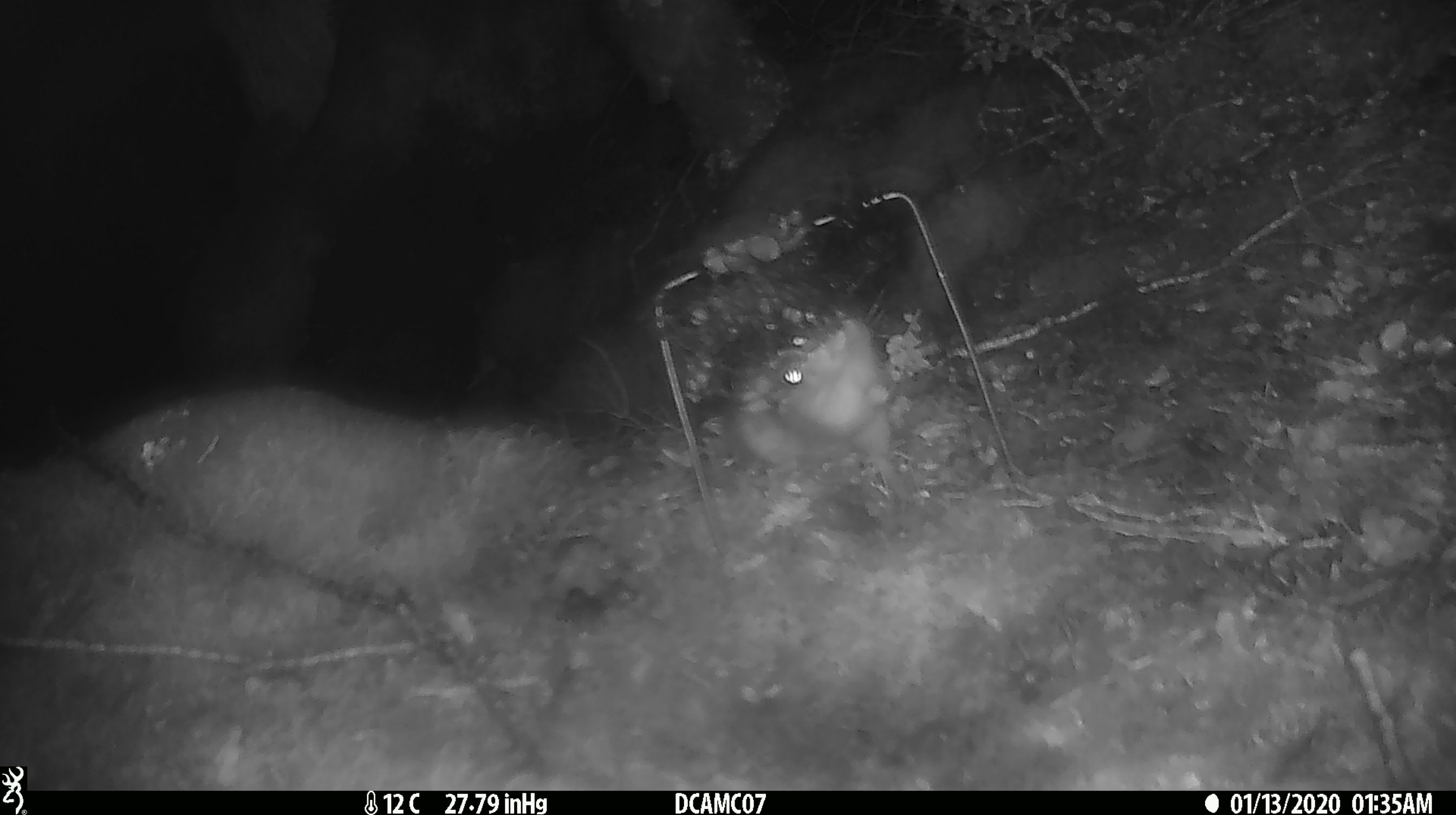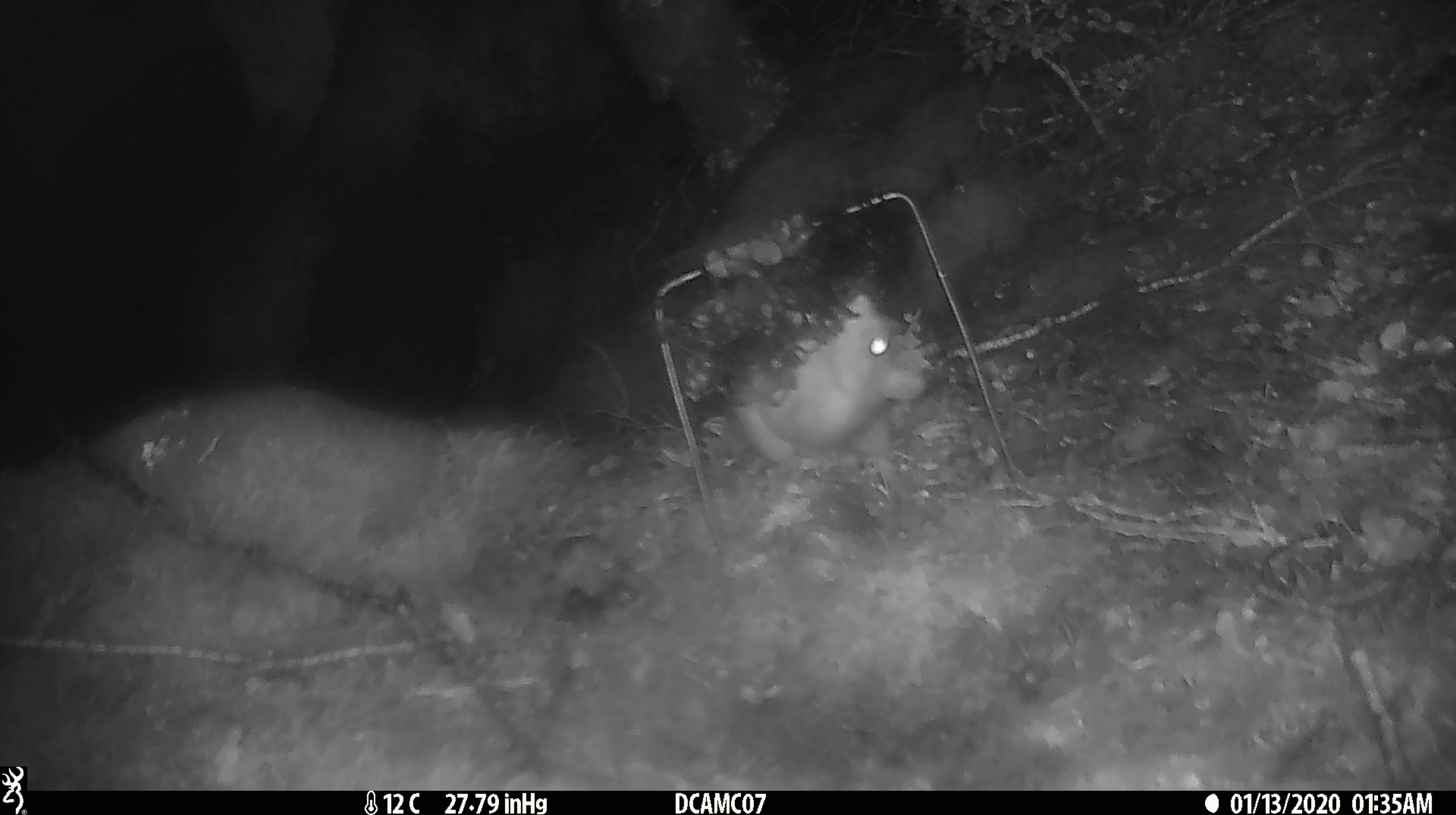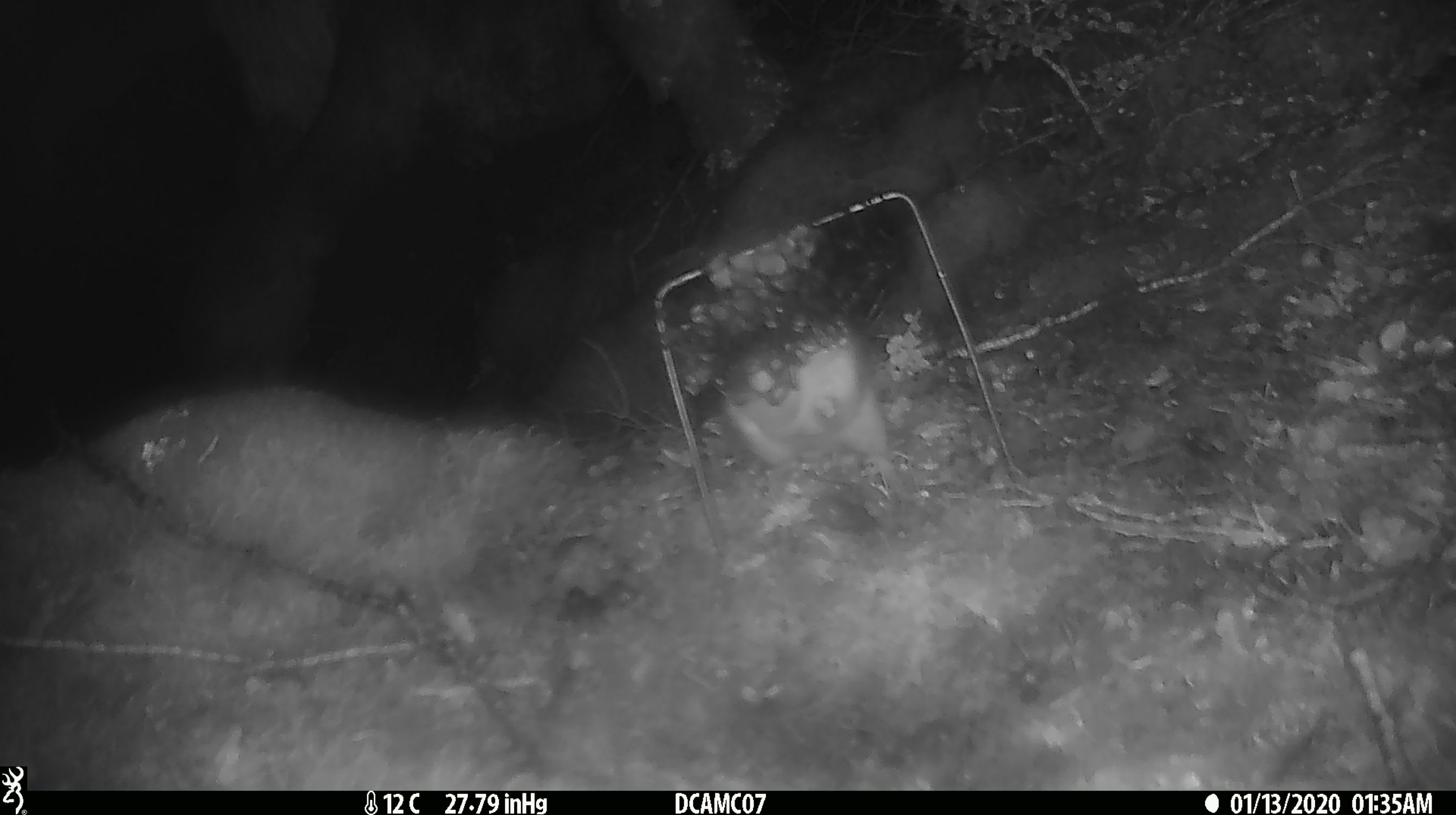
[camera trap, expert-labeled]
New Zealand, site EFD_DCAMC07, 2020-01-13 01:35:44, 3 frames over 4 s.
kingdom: Animalia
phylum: Chordata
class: Mammalia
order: Rodentia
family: Muridae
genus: Rattus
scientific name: Rattus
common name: rat